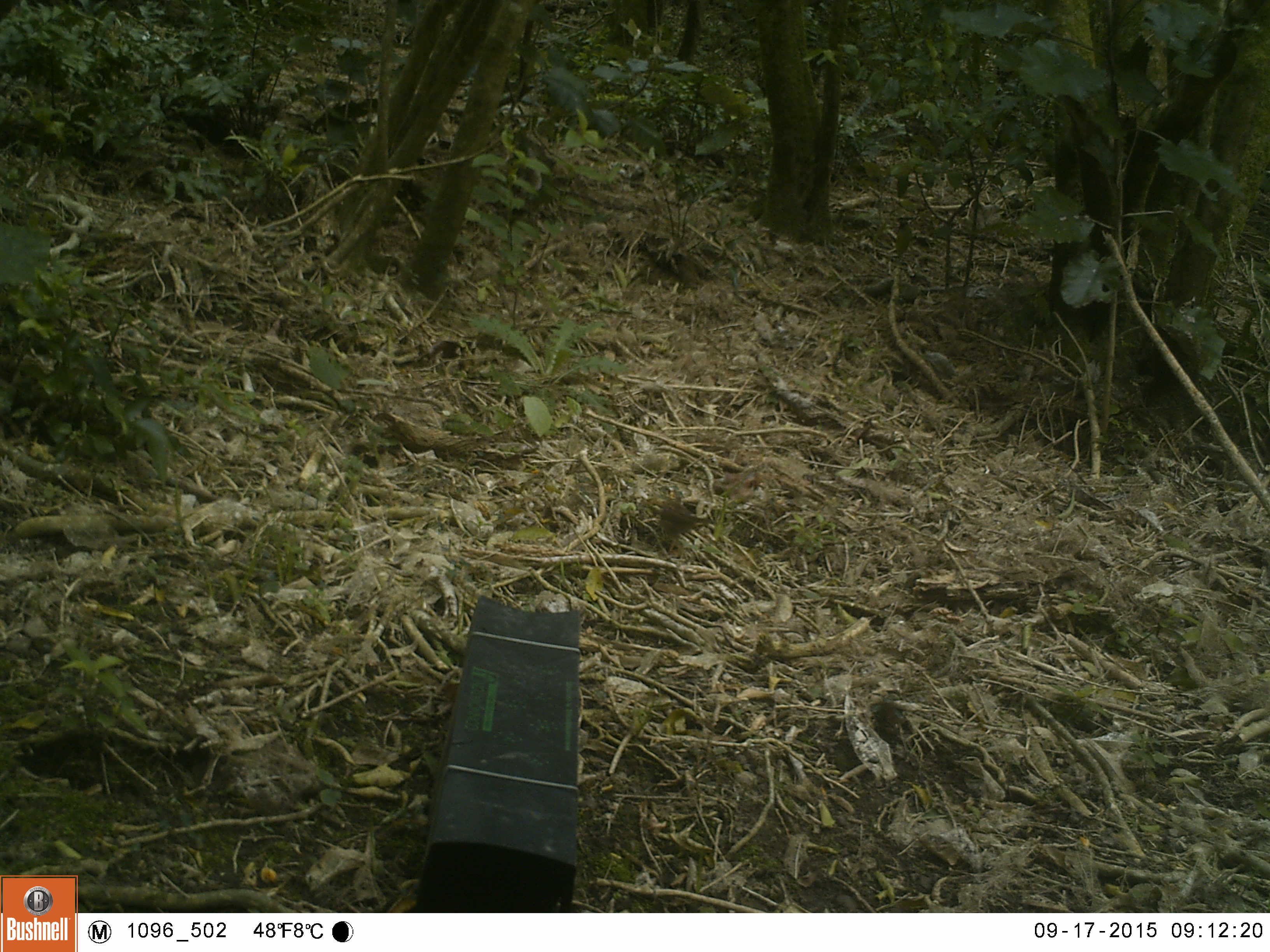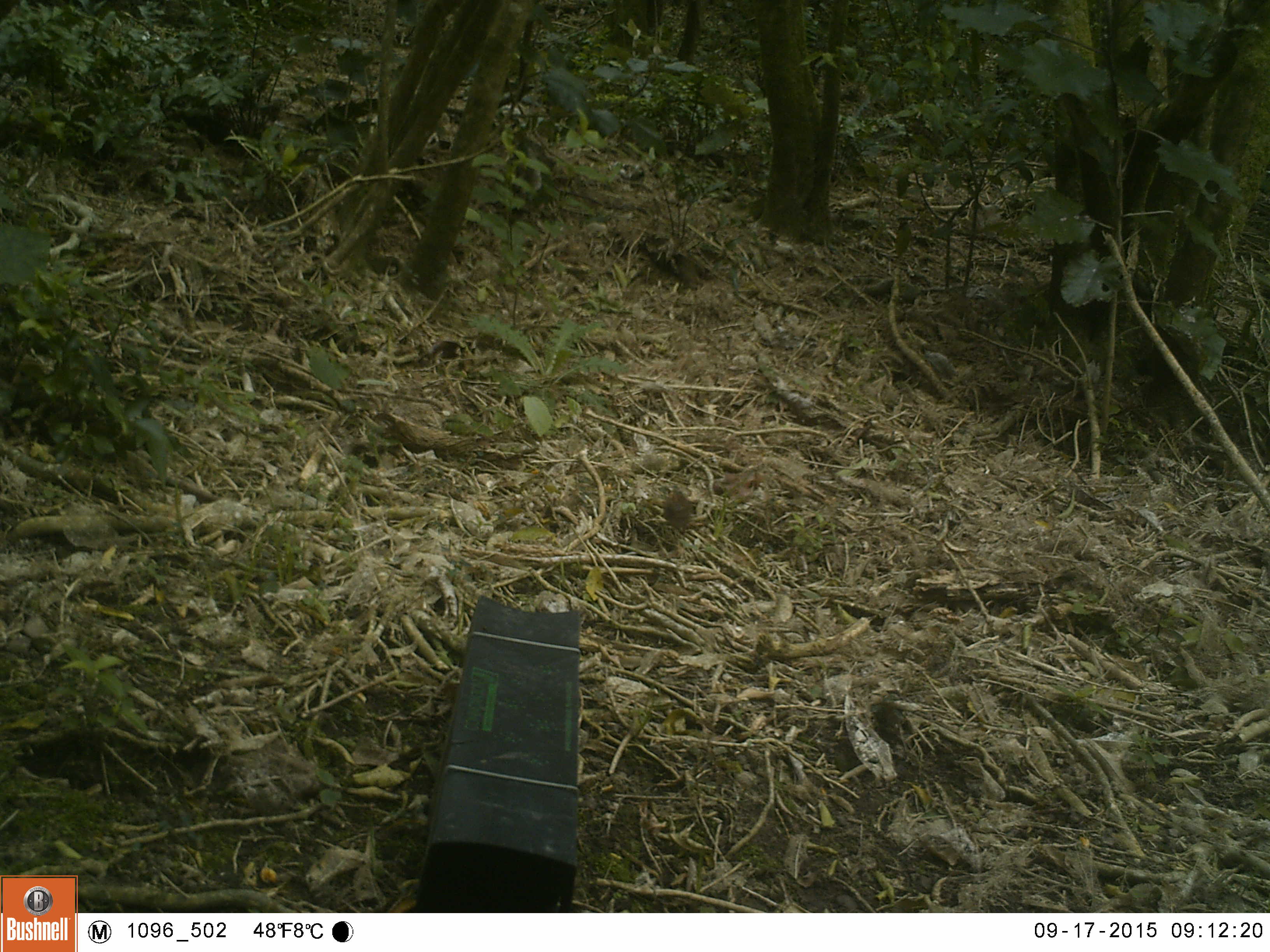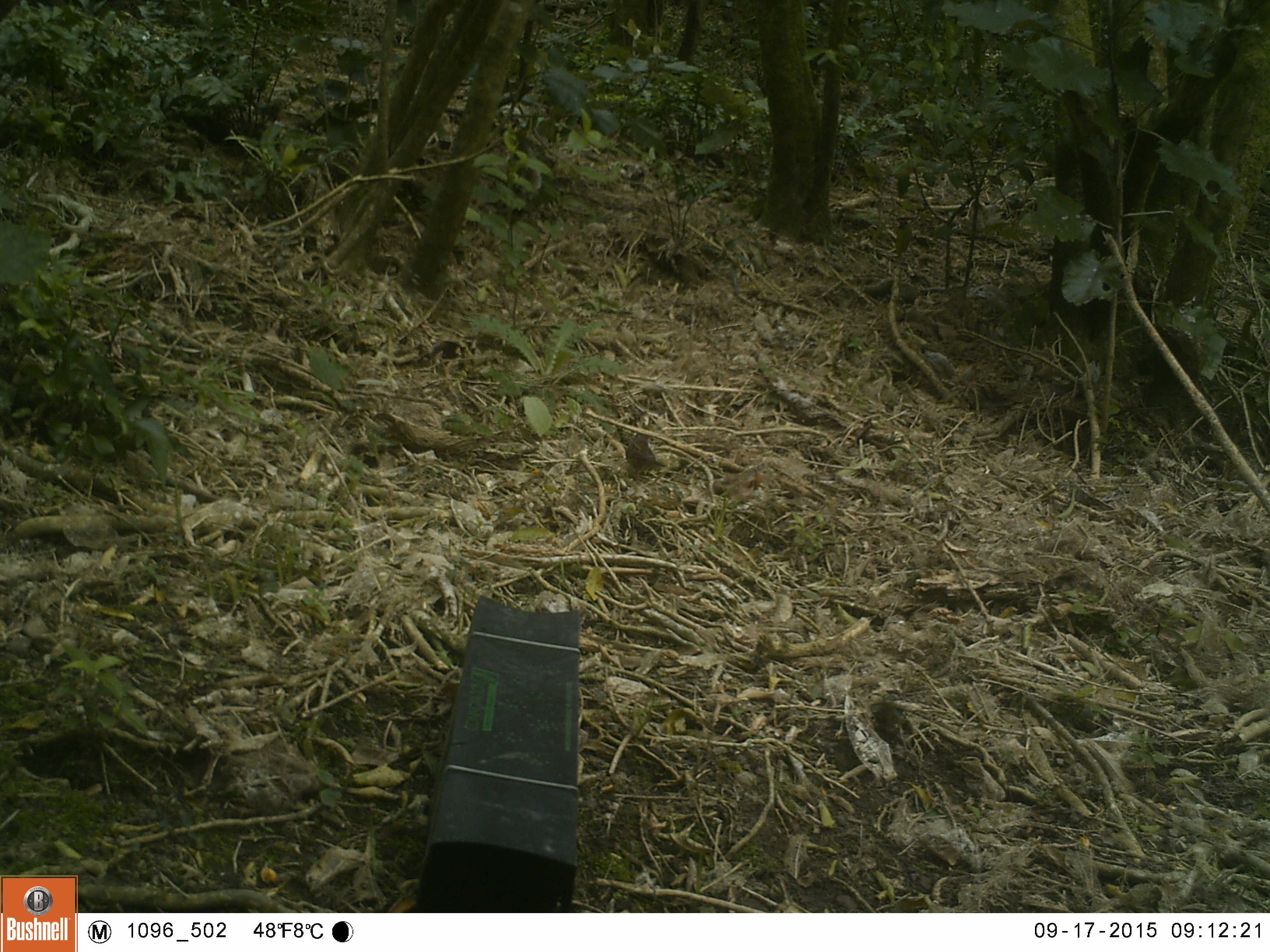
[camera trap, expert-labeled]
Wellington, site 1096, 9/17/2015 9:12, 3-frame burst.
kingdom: Animalia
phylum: Chordata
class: Aves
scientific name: Aves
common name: bird